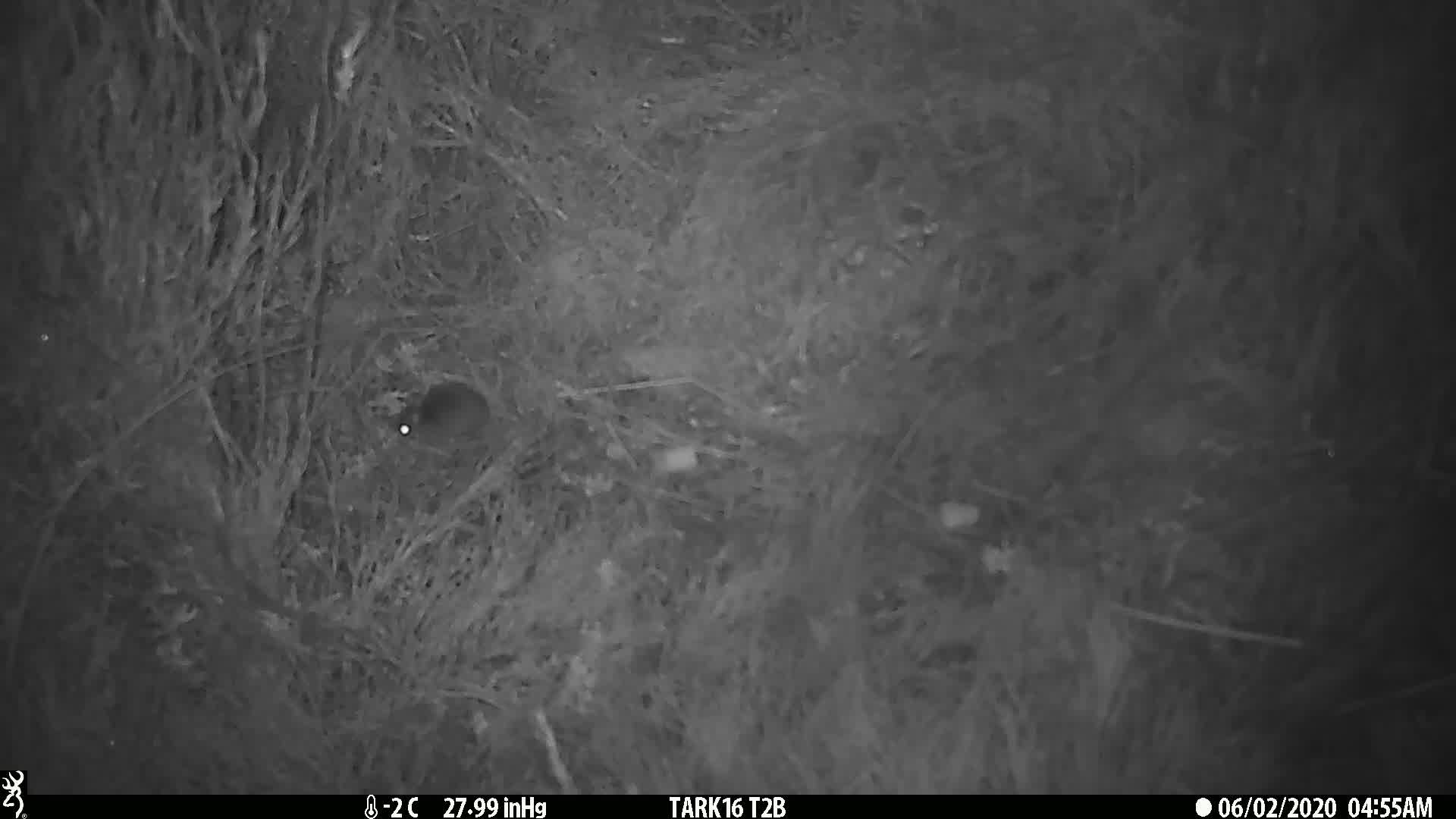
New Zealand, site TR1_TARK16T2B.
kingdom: Animalia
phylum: Chordata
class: Mammalia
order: Rodentia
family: Muridae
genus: Mus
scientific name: Mus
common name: mouse